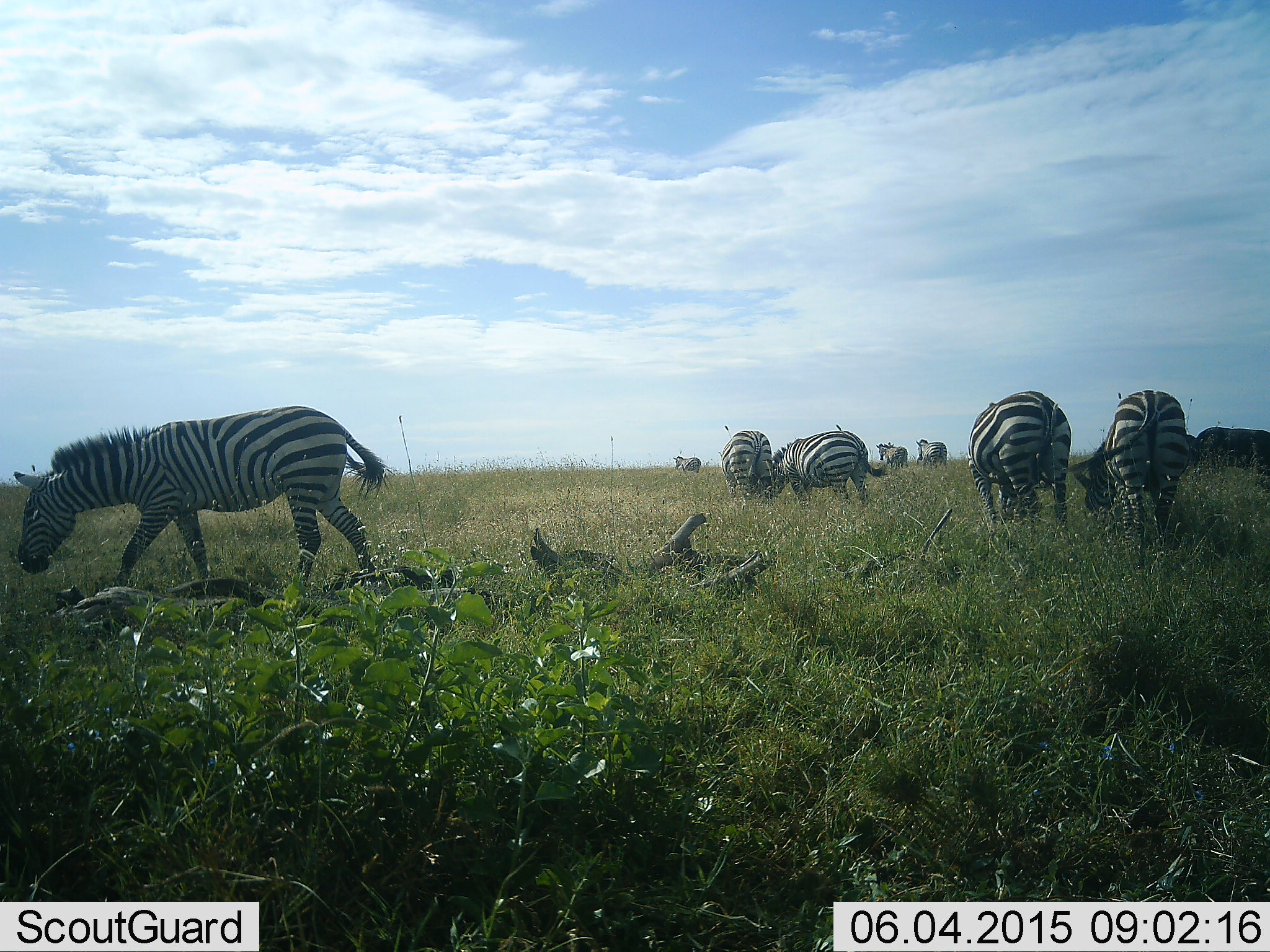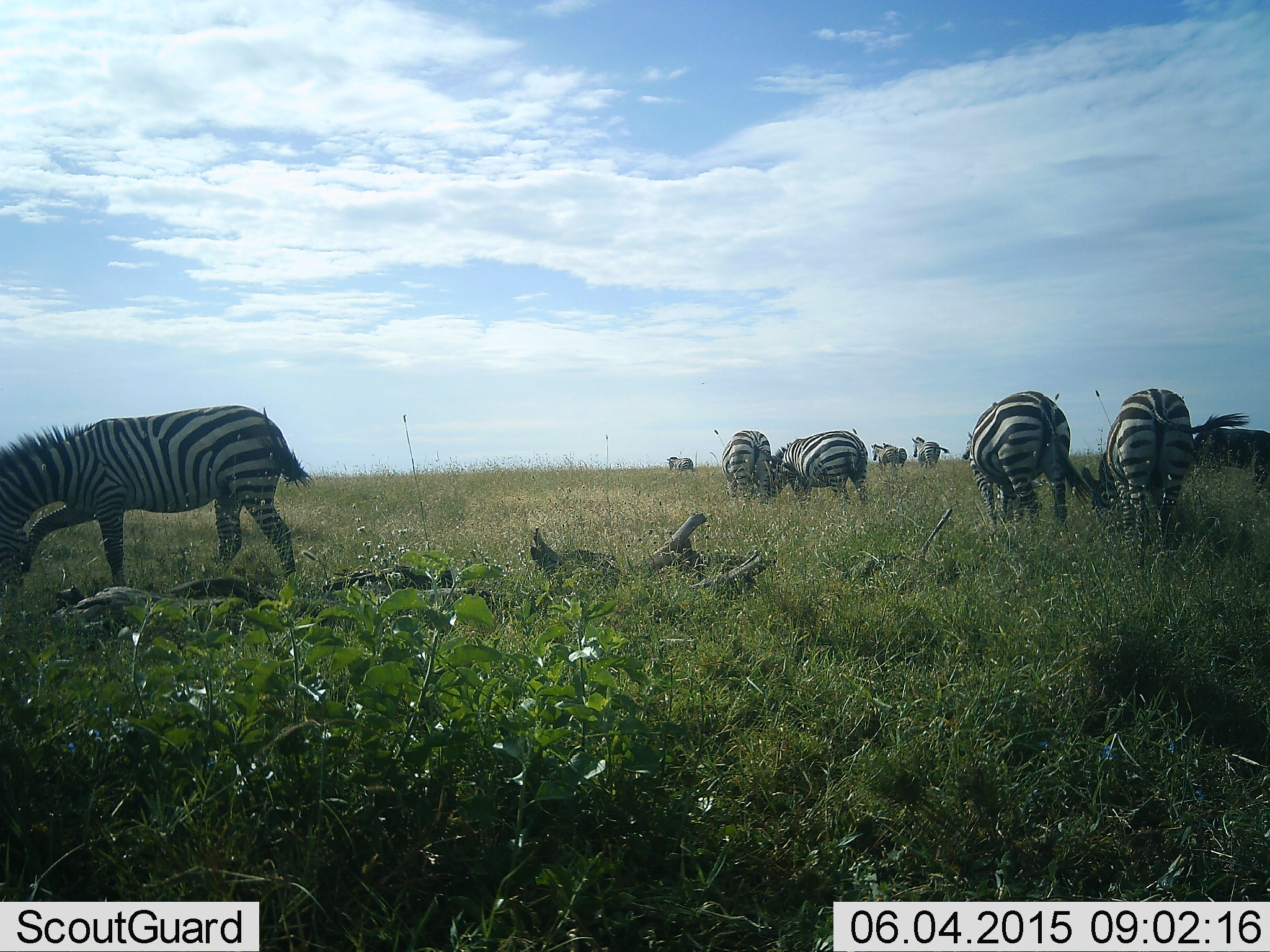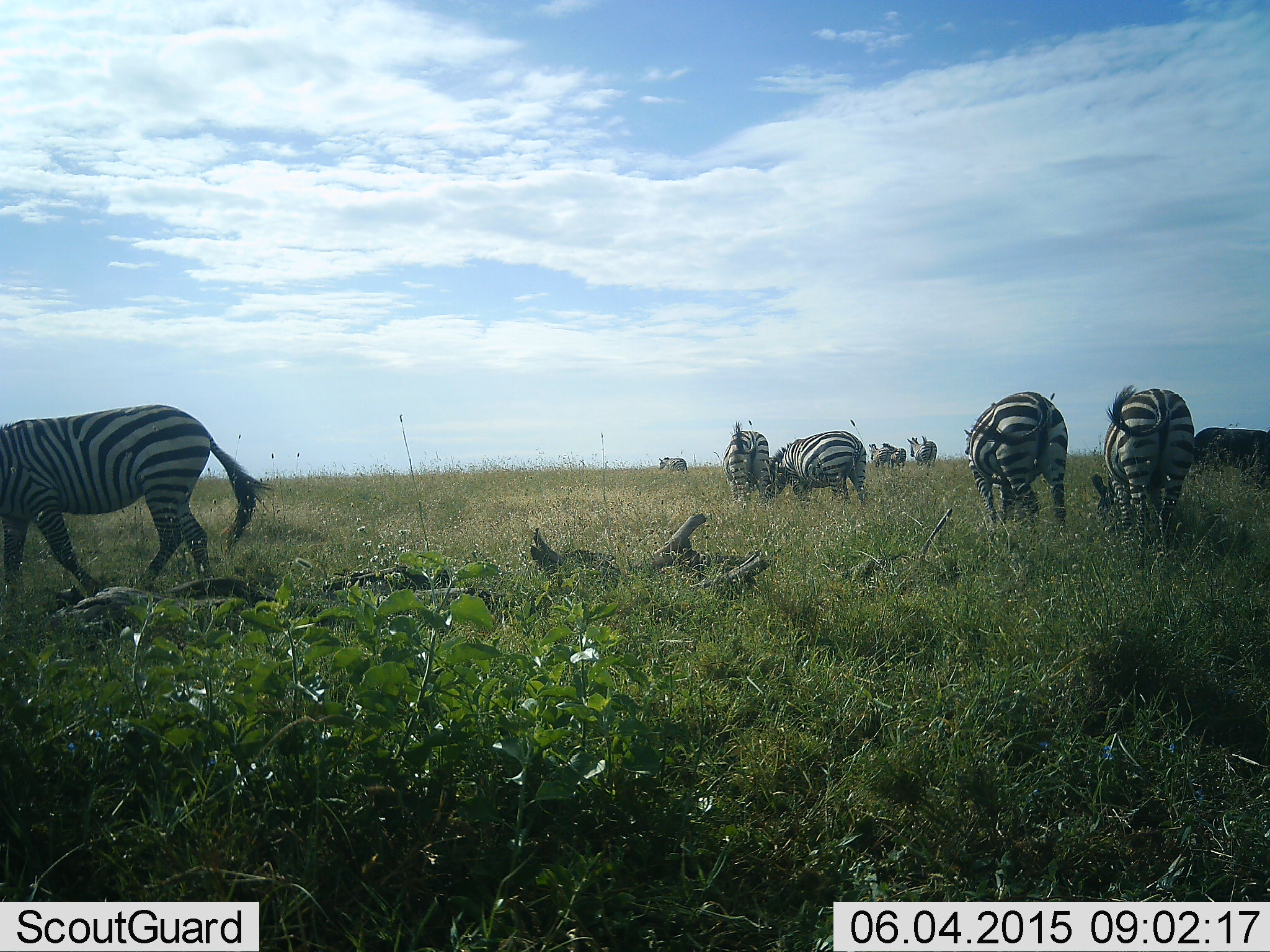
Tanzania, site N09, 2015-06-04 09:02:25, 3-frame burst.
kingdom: Animalia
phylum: Chordata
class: Mammalia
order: Perissodactyla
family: Equidae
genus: Equus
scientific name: Equus quagga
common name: plains zebra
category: zebra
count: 9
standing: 36%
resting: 0%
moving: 57%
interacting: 0%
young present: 0%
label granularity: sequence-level